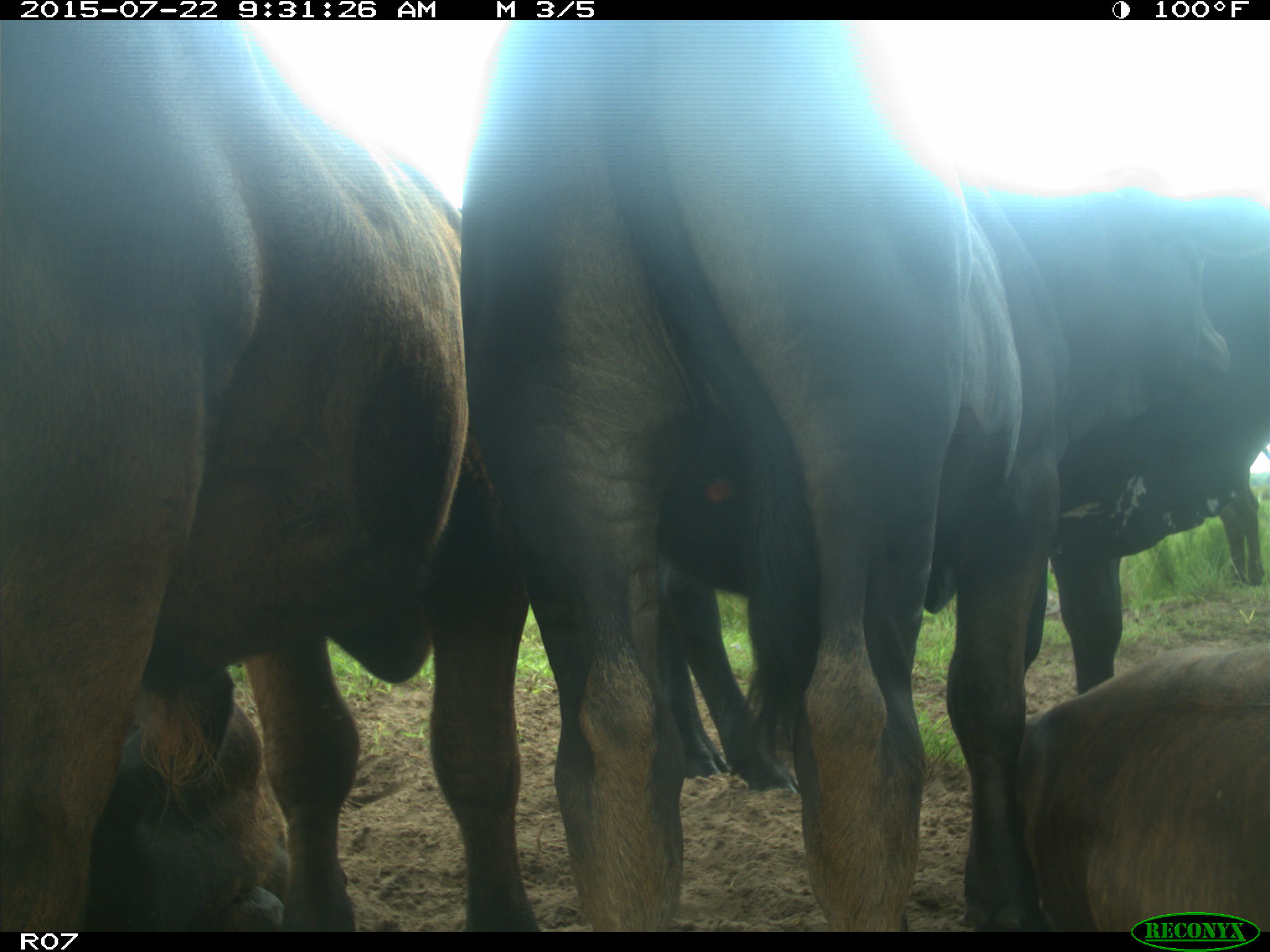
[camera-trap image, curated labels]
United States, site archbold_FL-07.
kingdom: Animalia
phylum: Chordata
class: Aves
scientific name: Aves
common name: birds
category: unidentified bird